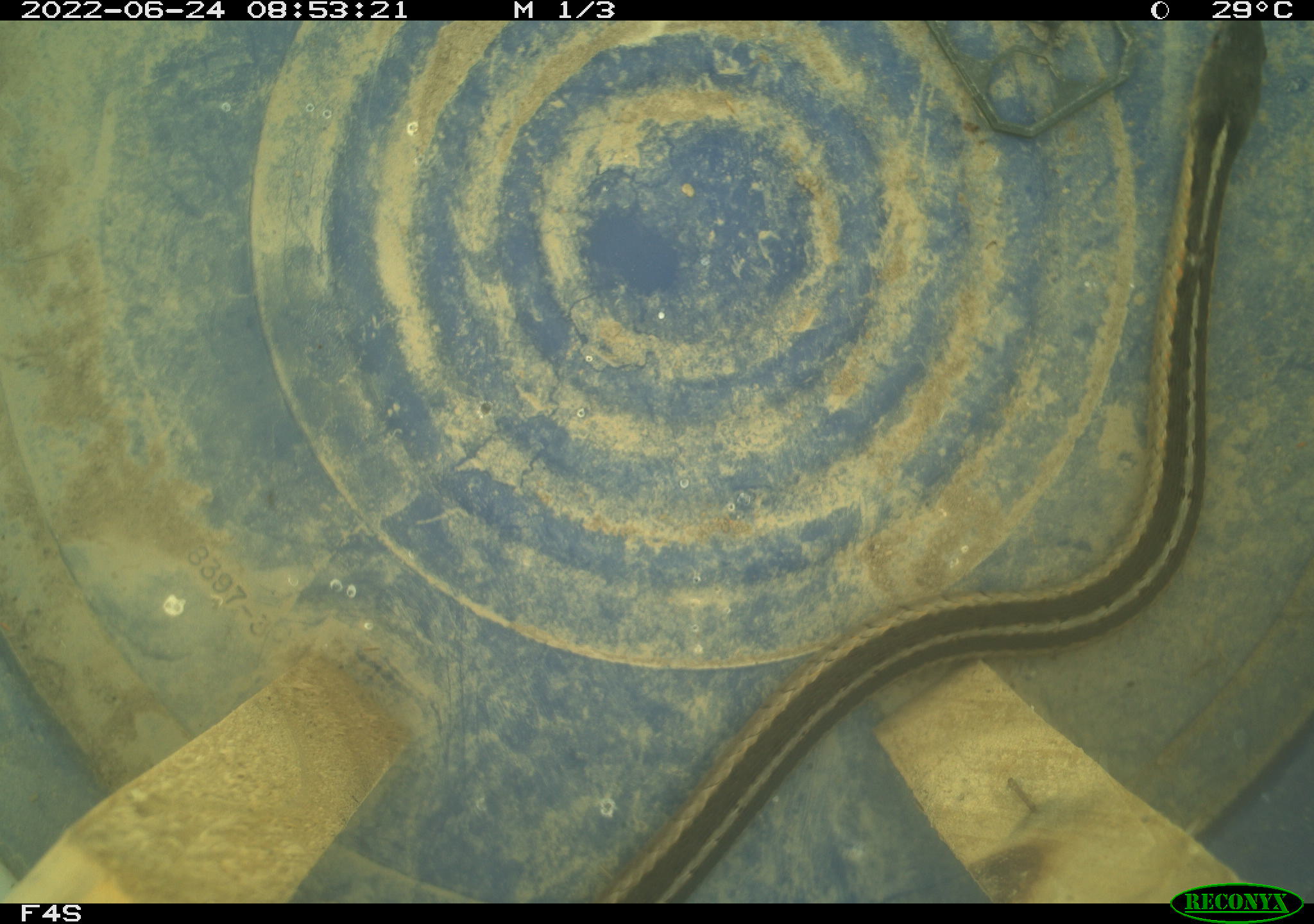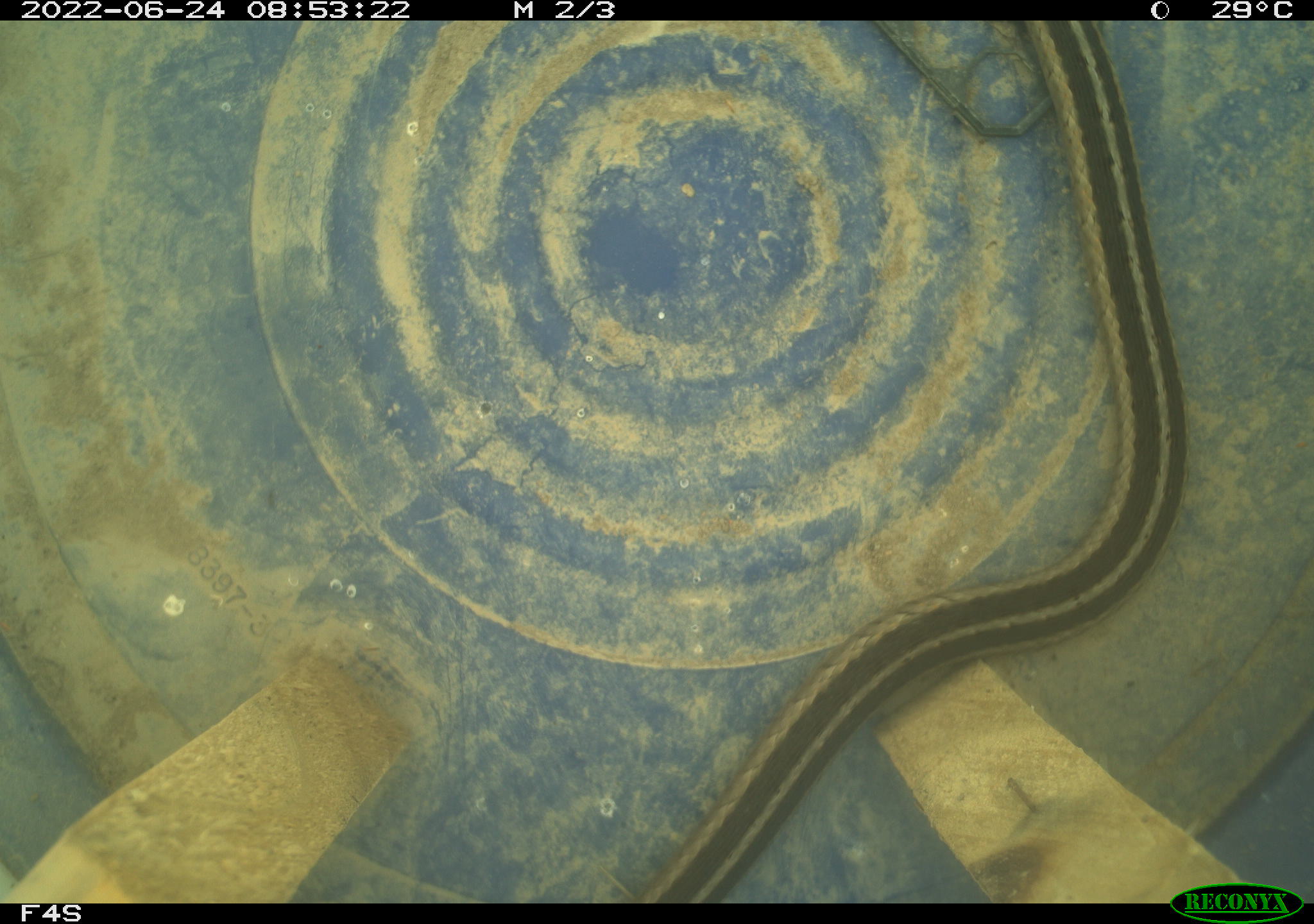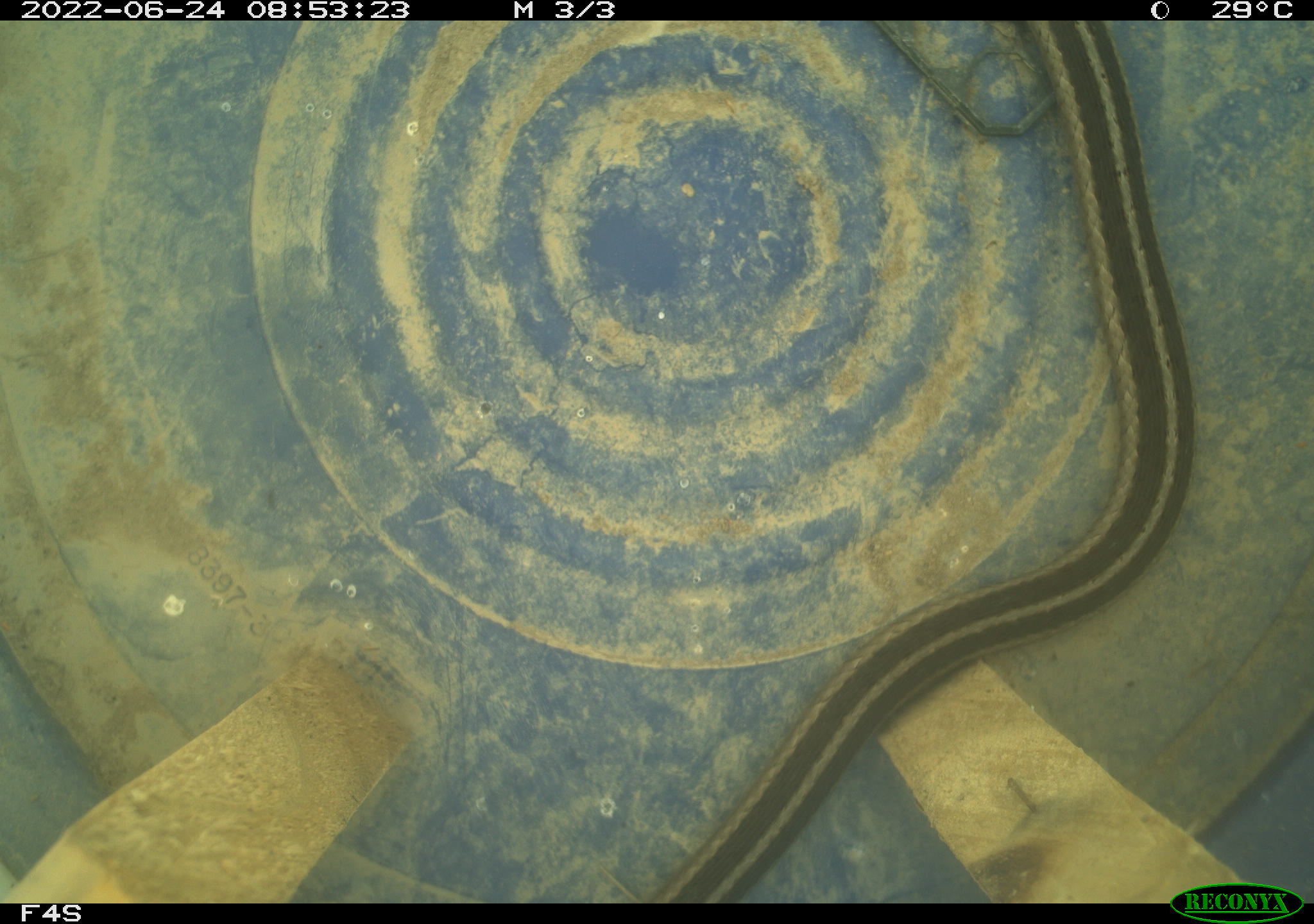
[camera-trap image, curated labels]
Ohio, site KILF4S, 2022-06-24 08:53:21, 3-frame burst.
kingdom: Animalia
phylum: Chordata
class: Reptilia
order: Squamata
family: Colubridae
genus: Thamnophis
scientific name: Thamnophis sirtalis sirtalis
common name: eastern gartersnake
Eastern gartersnake (Thamnophis sirtalis sirtalis).